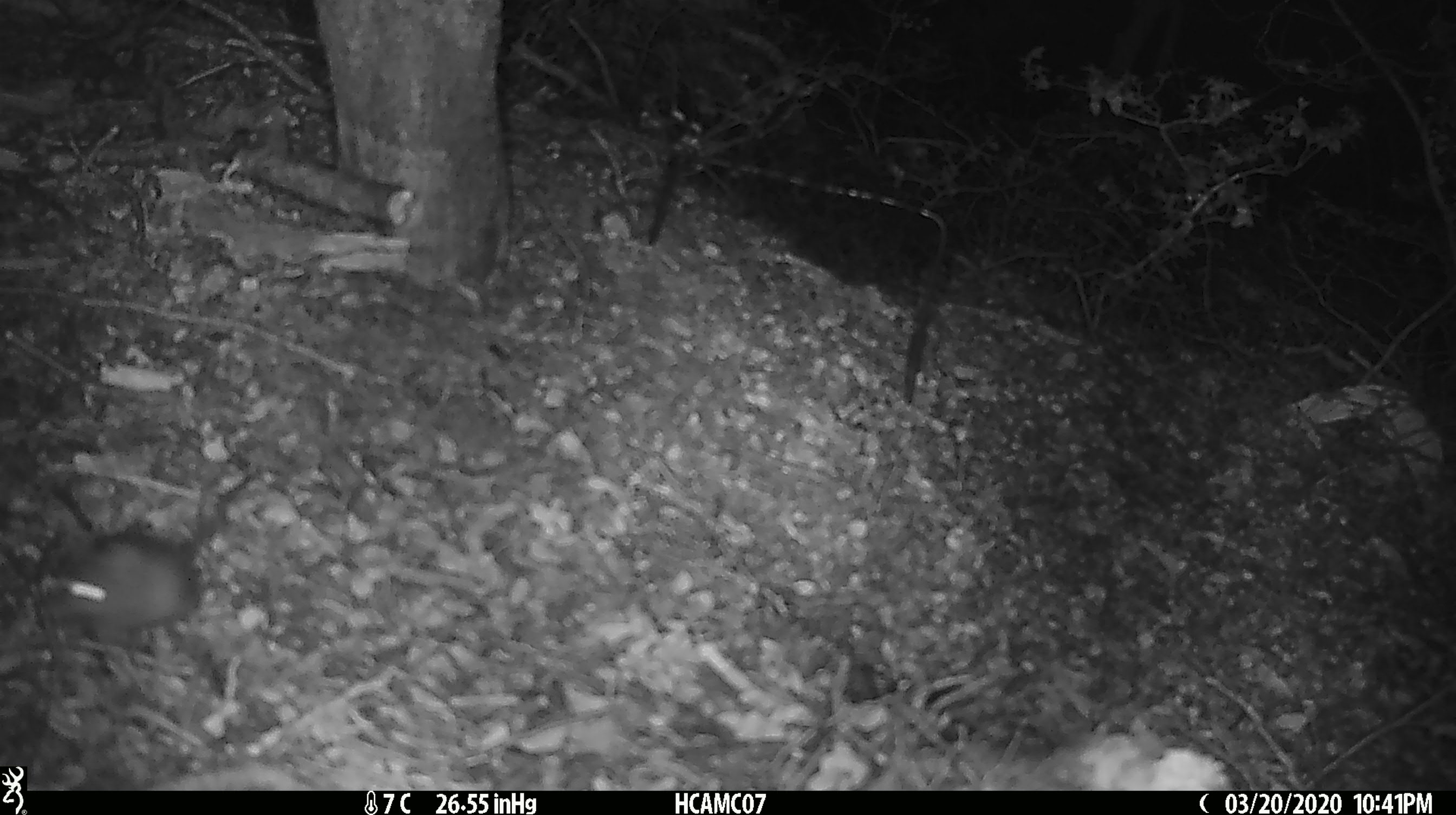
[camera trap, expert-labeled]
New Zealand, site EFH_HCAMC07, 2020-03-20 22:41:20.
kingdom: Animalia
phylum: Chordata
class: Mammalia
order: Rodentia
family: Muridae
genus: Mus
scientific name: Mus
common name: mouse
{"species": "mouse (Mus)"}